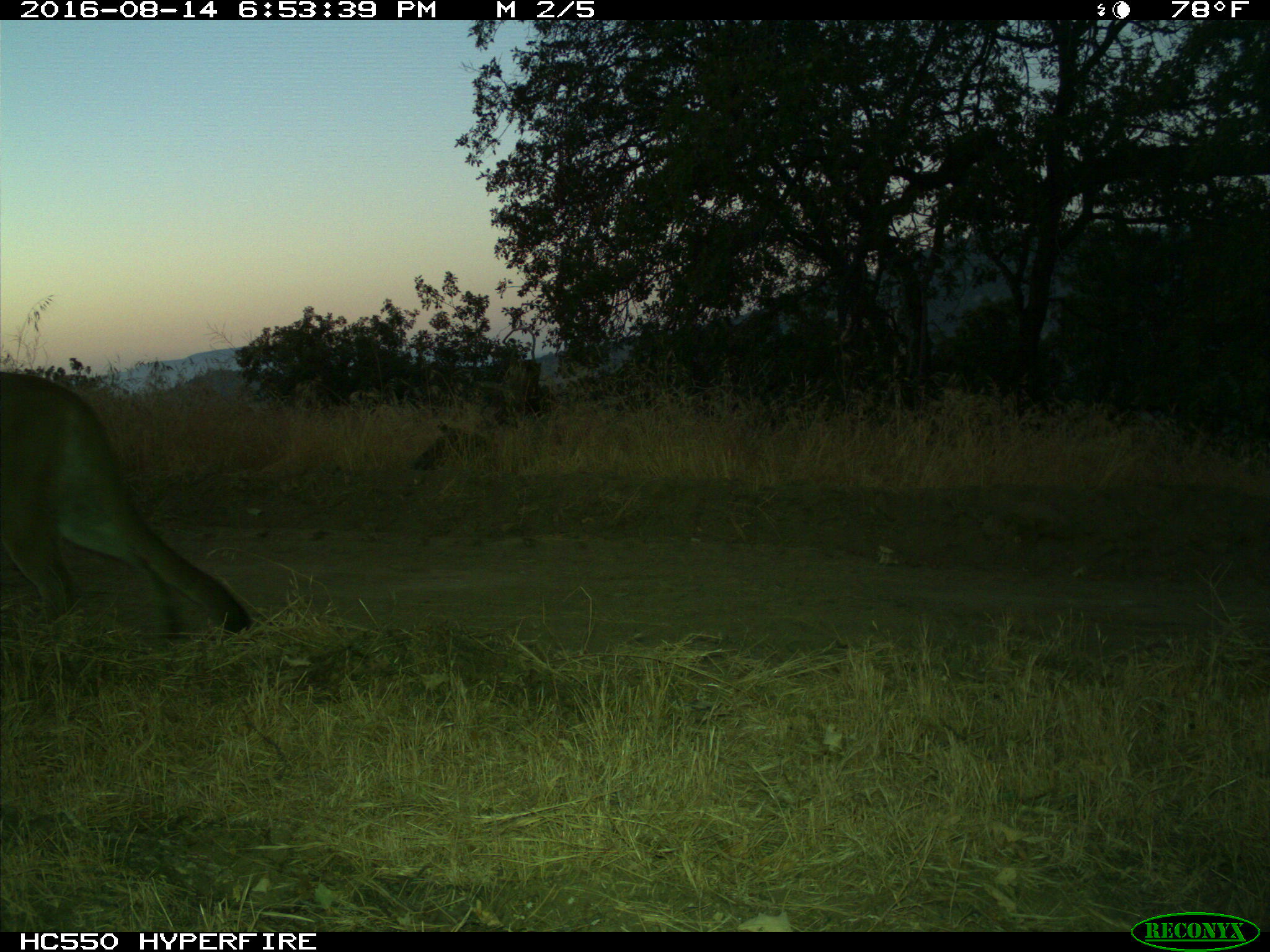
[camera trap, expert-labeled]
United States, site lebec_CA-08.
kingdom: Animalia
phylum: Chordata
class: Mammalia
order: Carnivora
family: Felidae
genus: Puma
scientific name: Puma concolor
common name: mountain lion